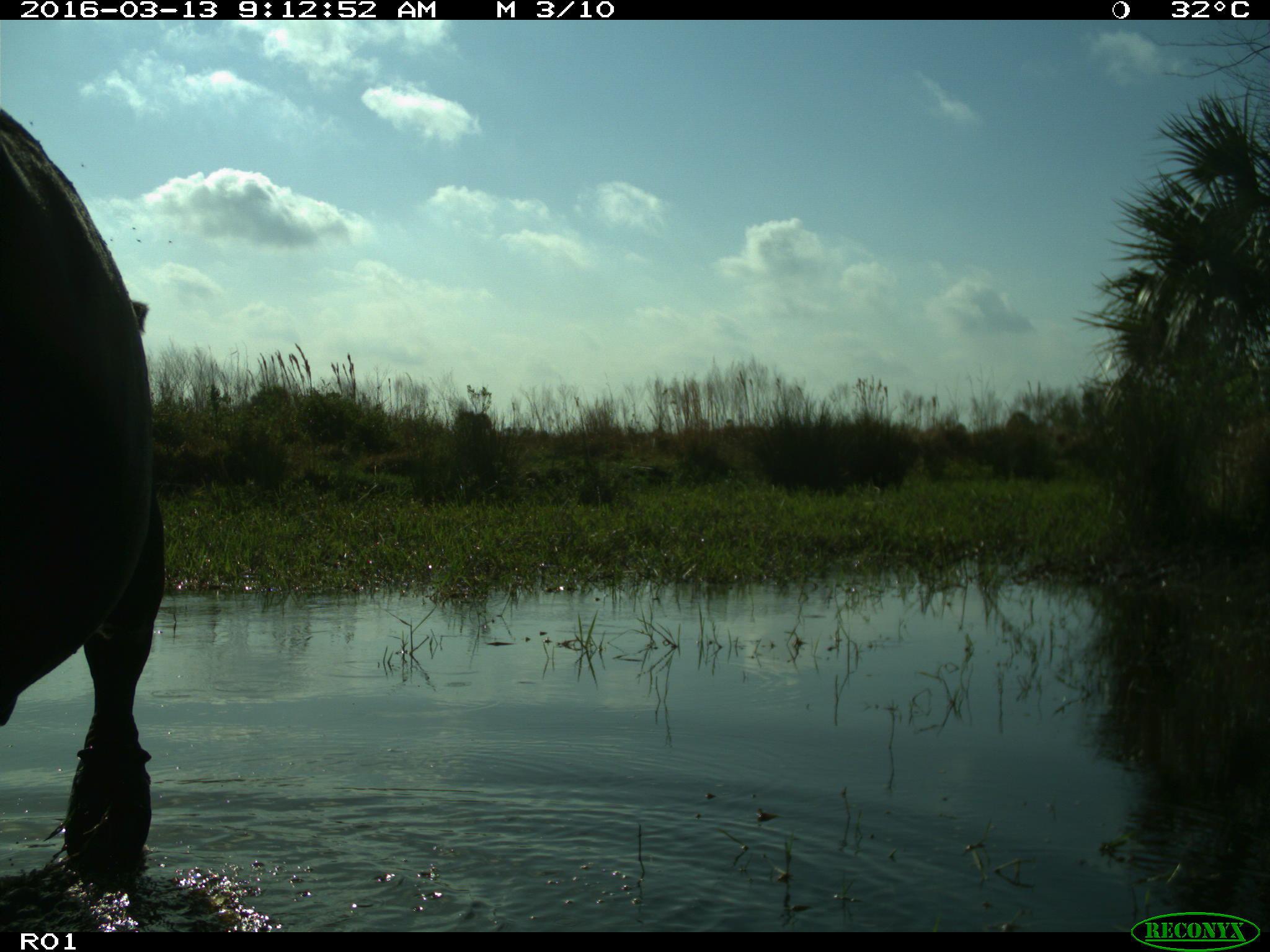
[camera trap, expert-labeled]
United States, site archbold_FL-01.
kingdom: Animalia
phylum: Chordata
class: Mammalia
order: Artiodactyla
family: Bovidae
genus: Bos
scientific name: Bos taurus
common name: domestic cow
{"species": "Bos taurus (domestic cow)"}